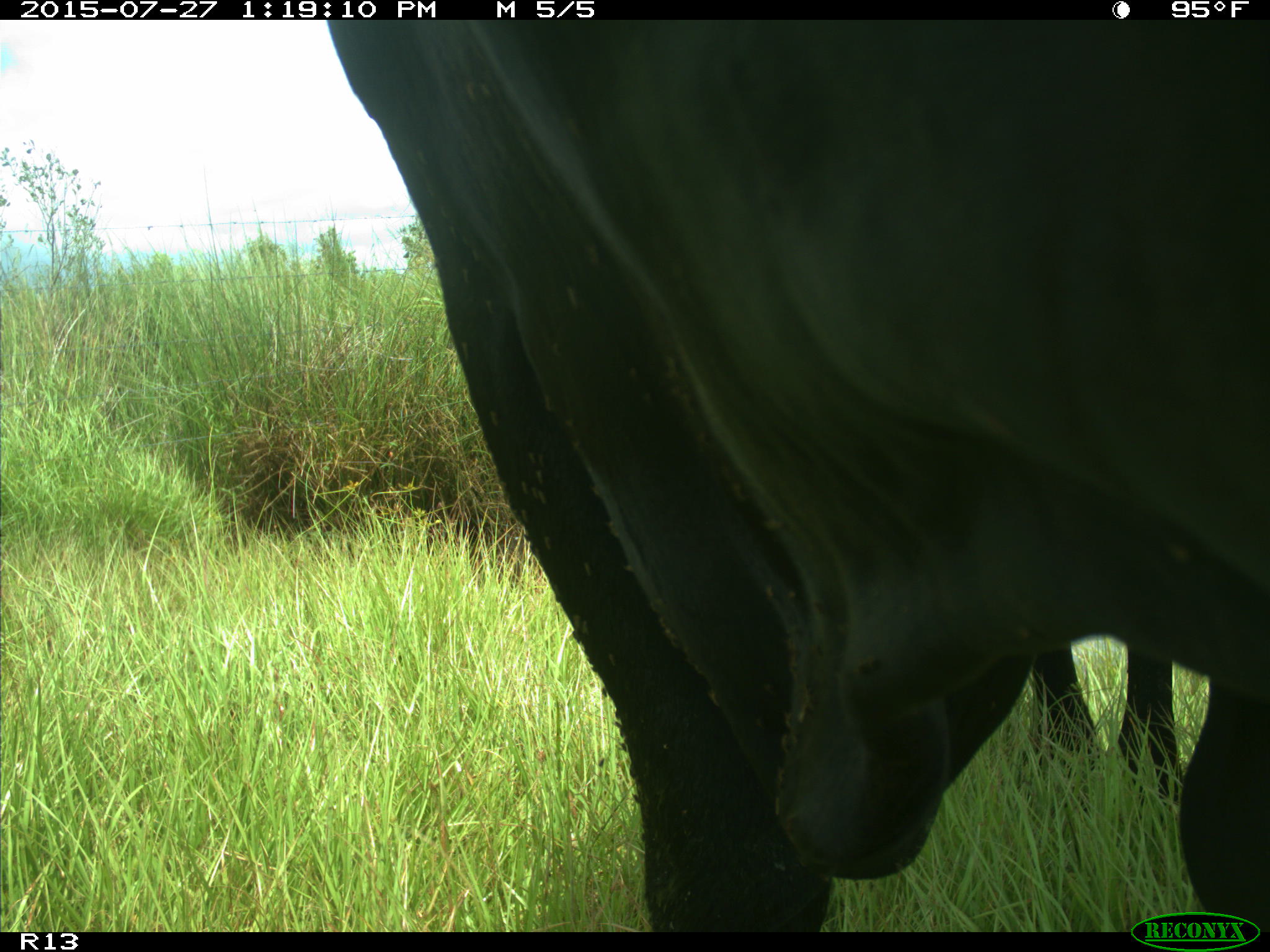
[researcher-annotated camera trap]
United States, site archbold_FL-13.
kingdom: Animalia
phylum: Chordata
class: Mammalia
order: Artiodactyla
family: Bovidae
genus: Bos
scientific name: Bos taurus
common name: domestic cow